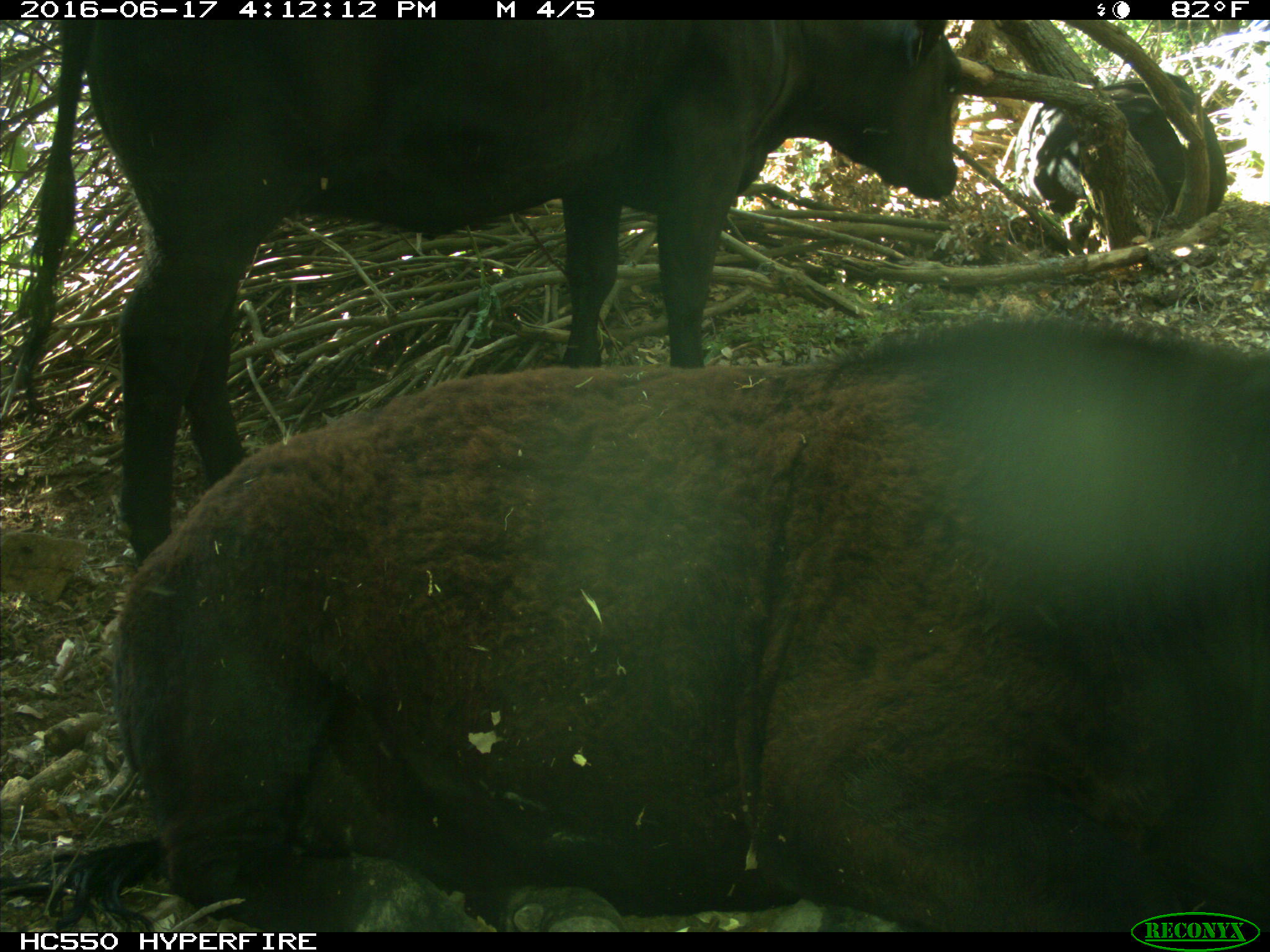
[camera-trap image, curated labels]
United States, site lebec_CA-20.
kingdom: Animalia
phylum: Chordata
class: Mammalia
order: Artiodactyla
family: Bovidae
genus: Bos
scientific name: Bos taurus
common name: domestic cow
Bos taurus (domestic cow).